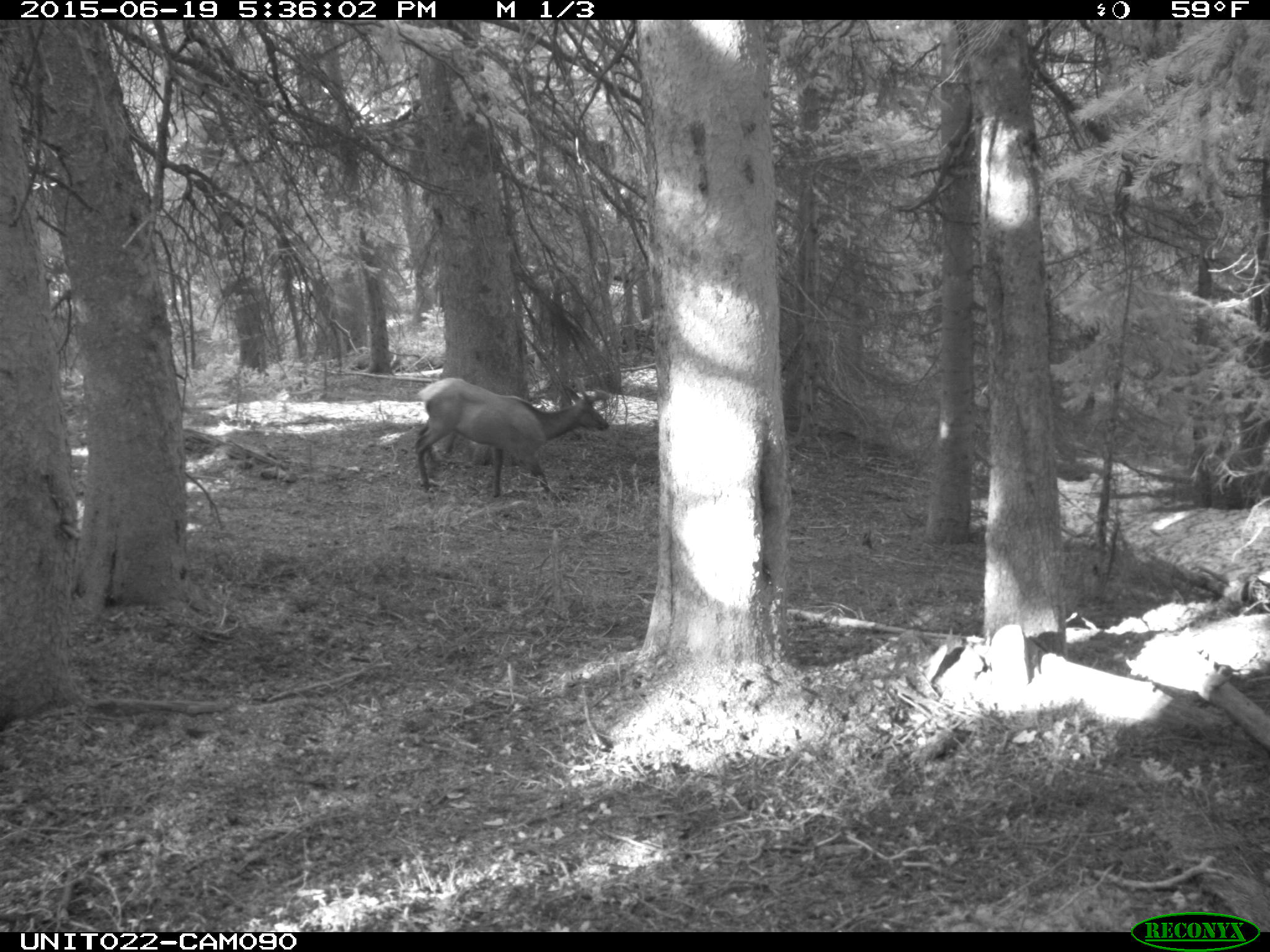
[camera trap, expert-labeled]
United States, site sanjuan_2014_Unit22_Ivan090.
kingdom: Animalia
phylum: Chordata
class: Mammalia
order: Artiodactyla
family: Cervidae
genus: Cervus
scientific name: Cervus elaphus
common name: red deer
Cervus elaphus (red deer).